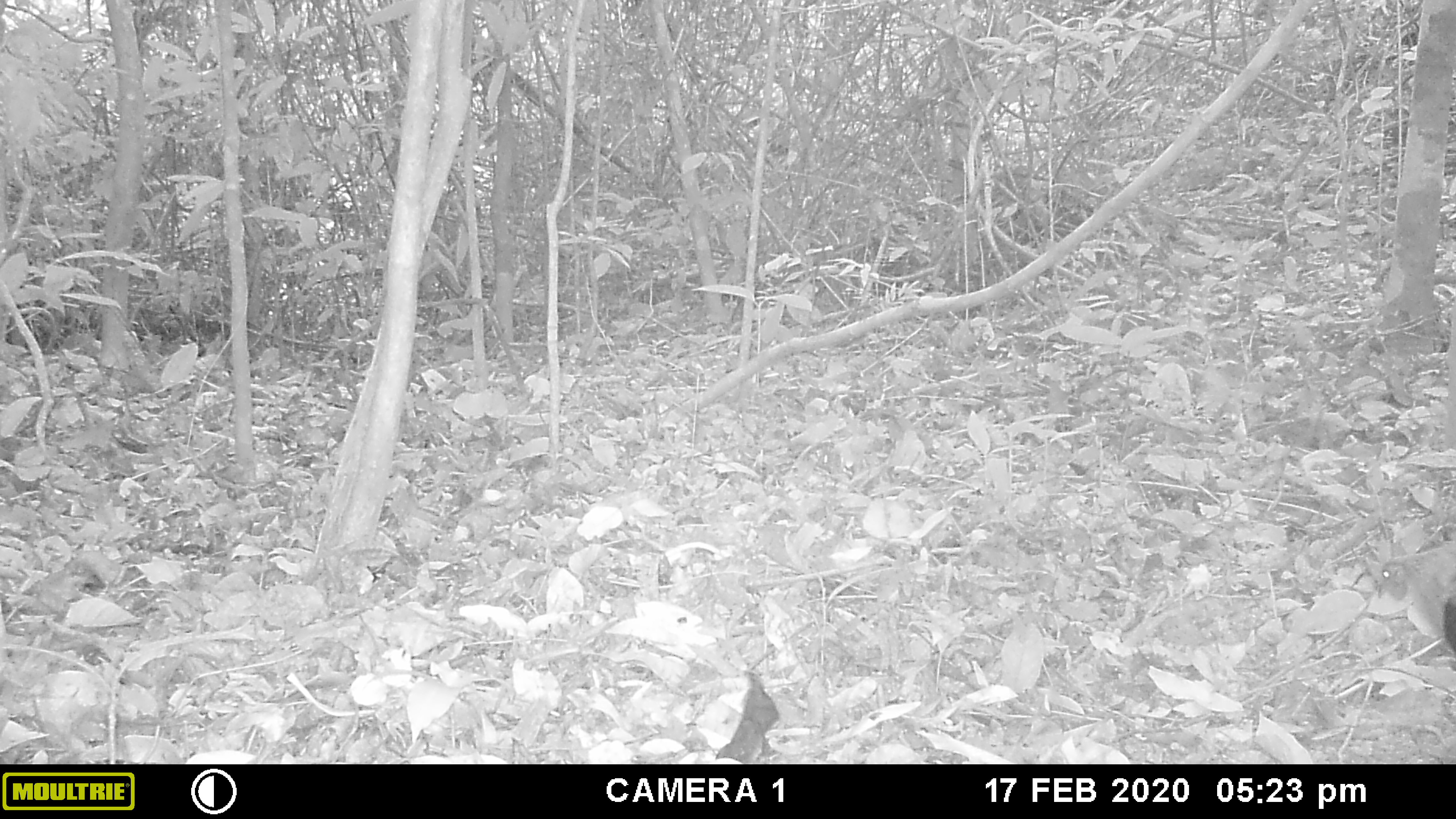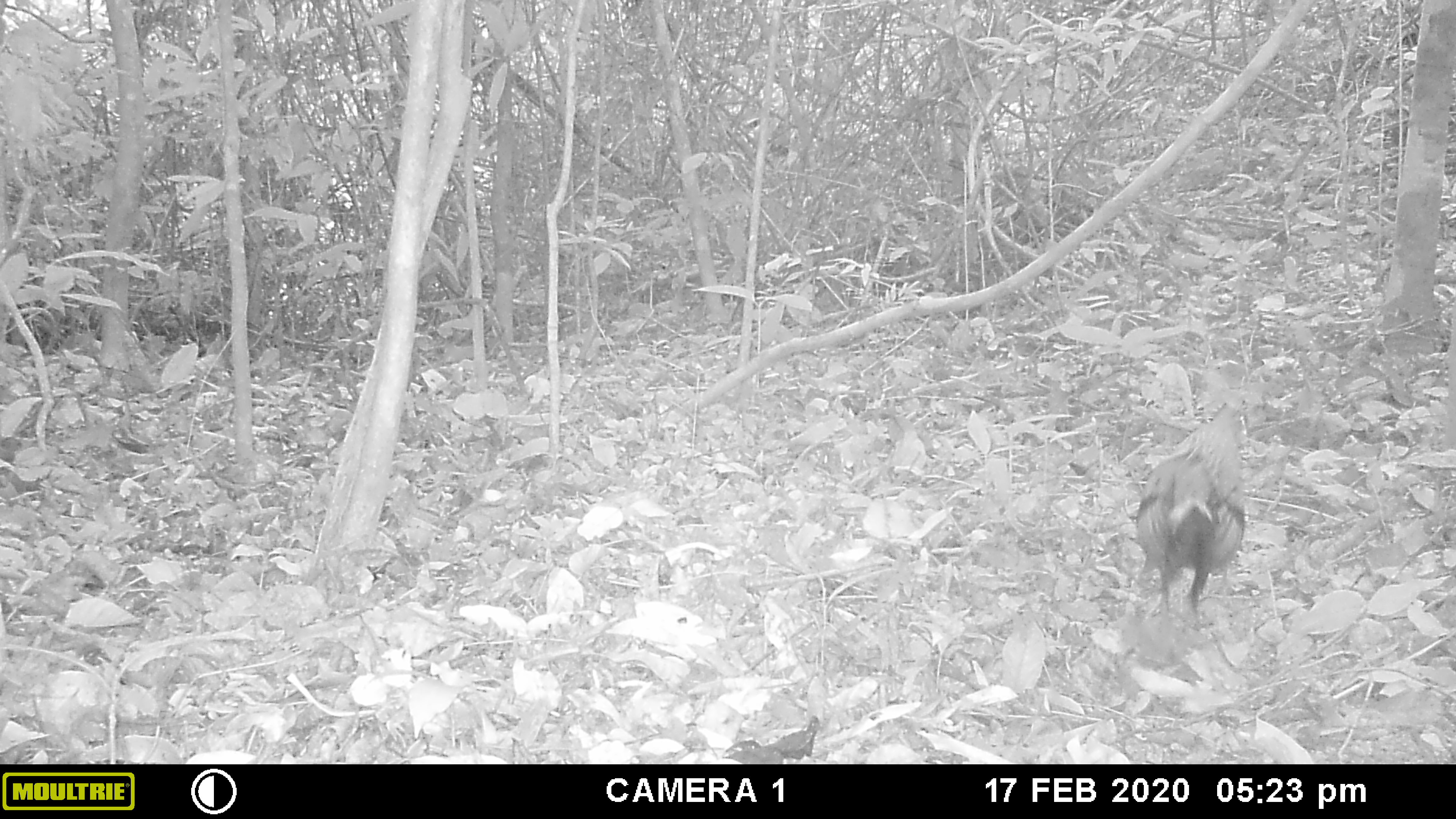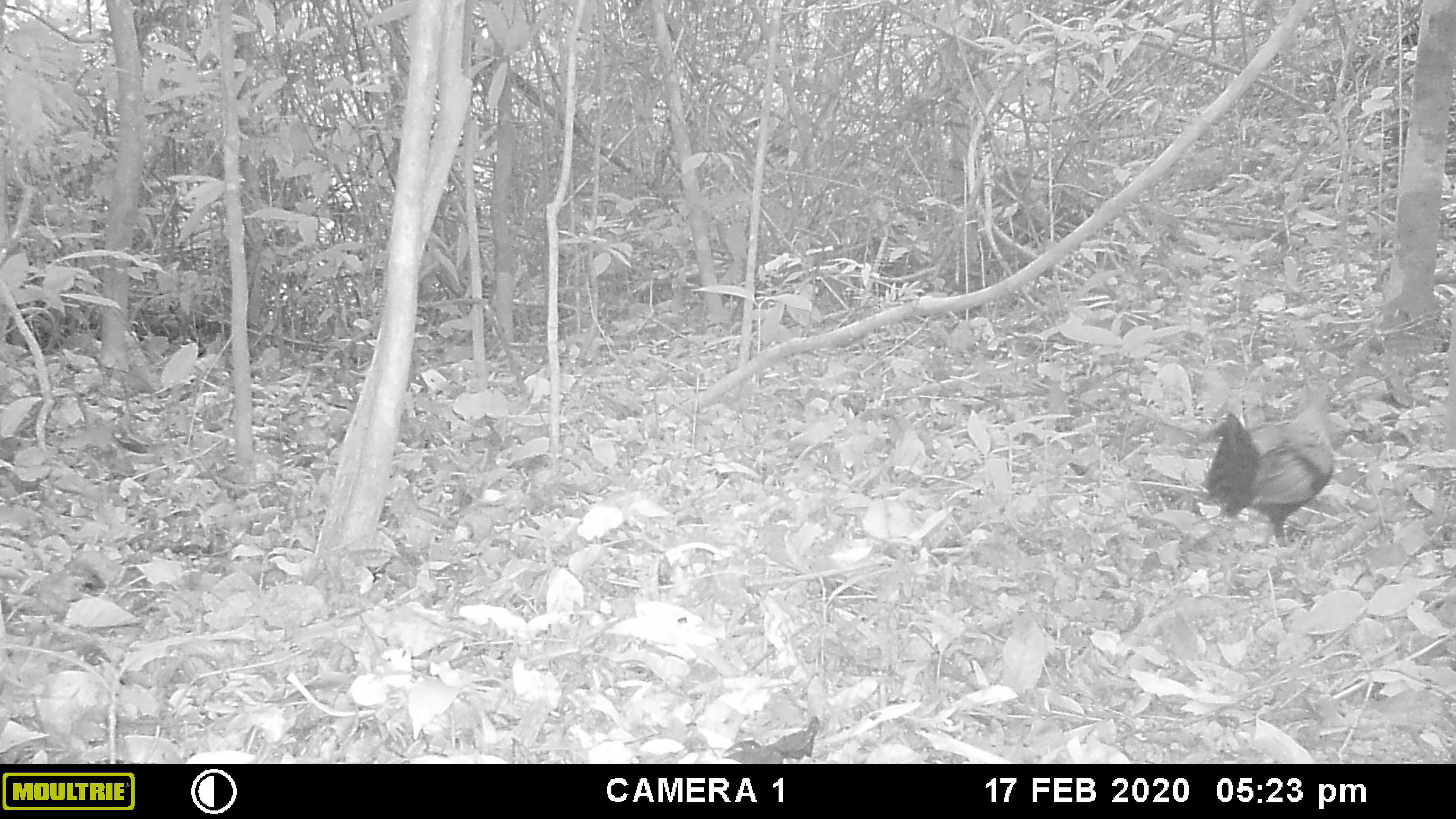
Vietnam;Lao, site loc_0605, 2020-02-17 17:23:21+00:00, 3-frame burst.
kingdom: Animalia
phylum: Chordata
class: Aves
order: Galliformes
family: Phasianidae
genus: Gallus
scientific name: Gallus gallus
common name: red junglefowl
Red junglefowl (Gallus gallus). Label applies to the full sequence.